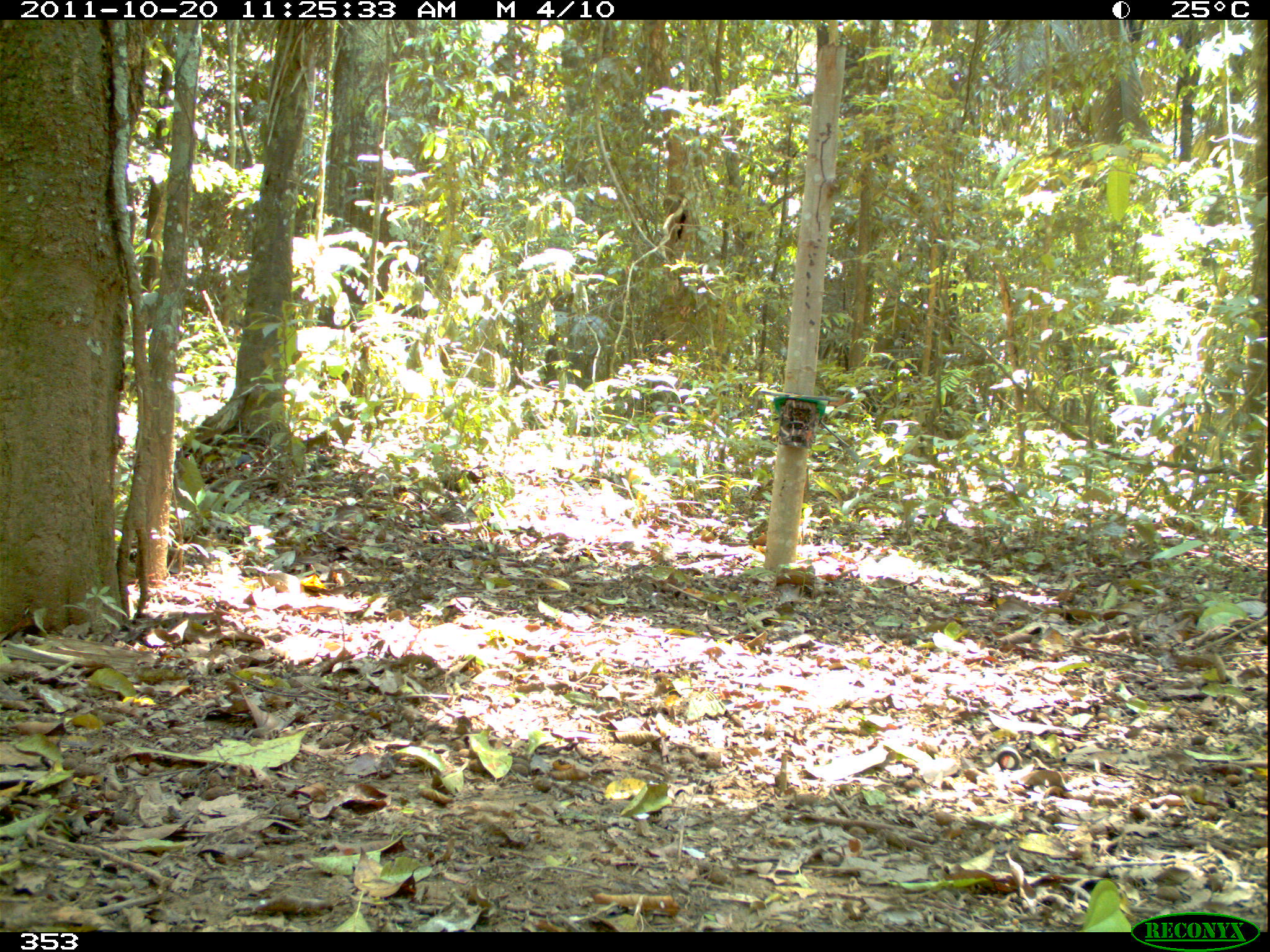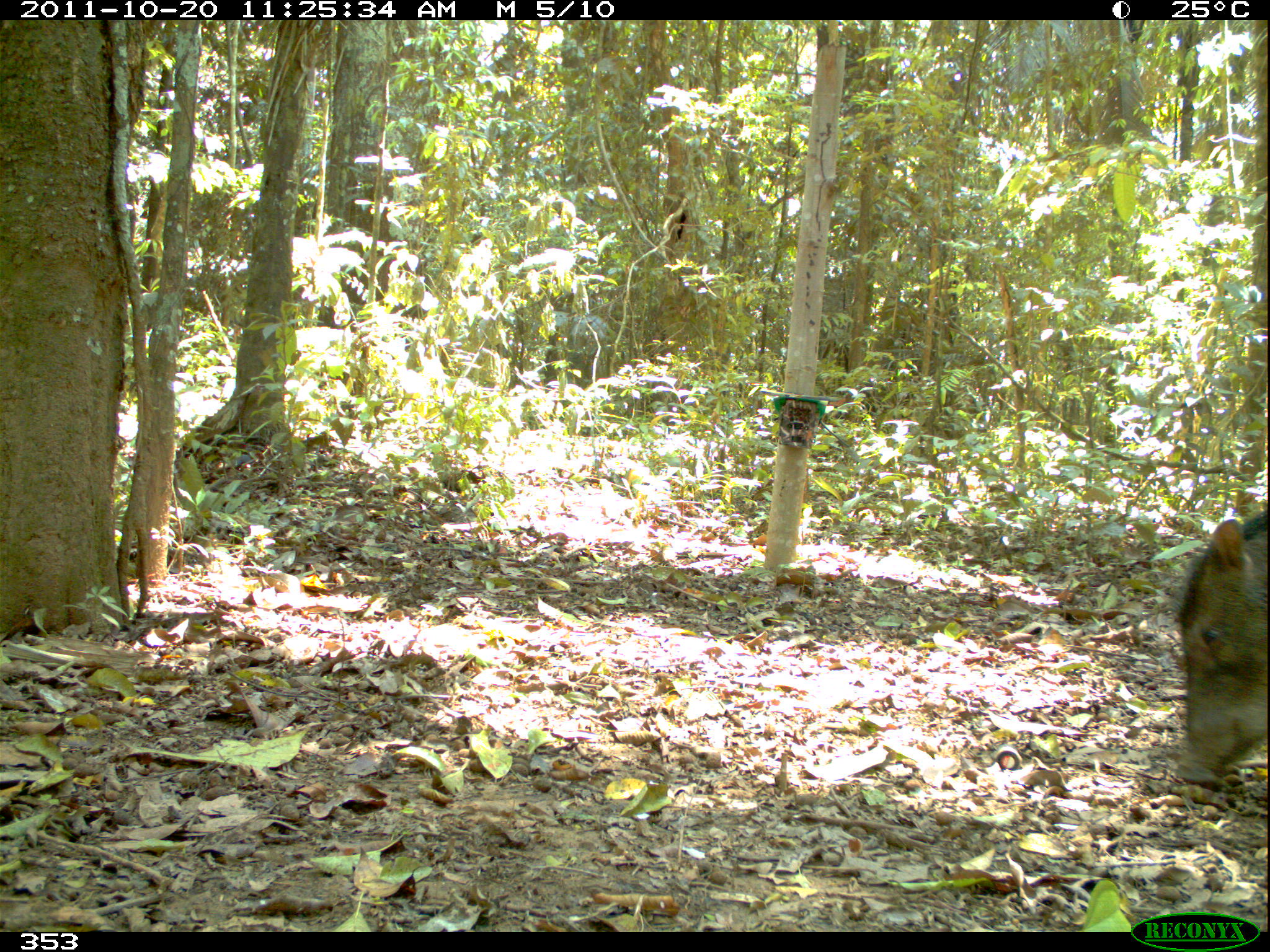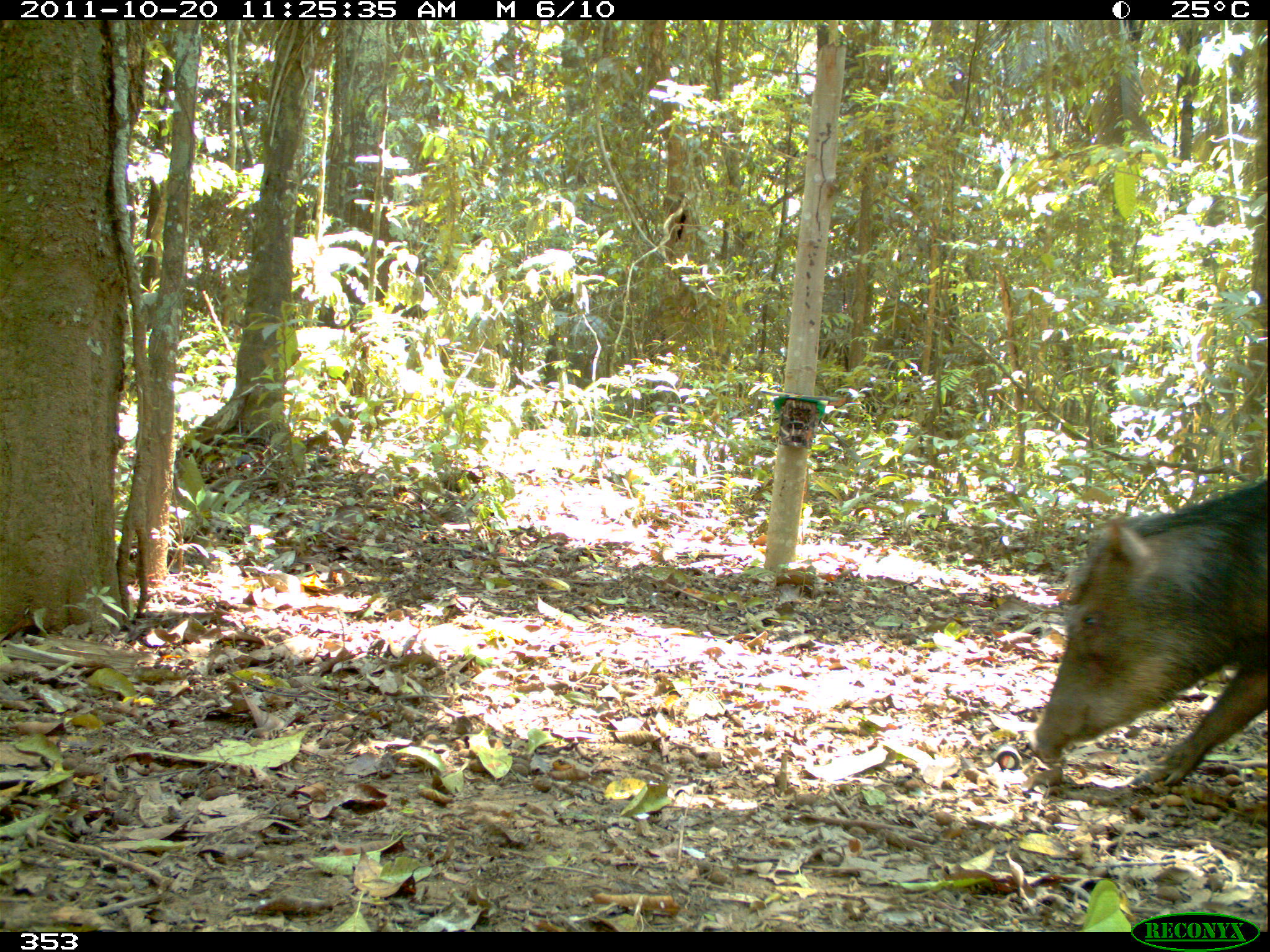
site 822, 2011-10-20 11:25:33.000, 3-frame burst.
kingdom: Animalia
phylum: Chordata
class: Mammalia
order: Artiodactyla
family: Tayassuidae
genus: Tayassu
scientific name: Tayassu pecari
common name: white-lipped peccary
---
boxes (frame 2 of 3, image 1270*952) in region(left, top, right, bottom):
tayassu pecari: region(1173, 508, 1268, 789)